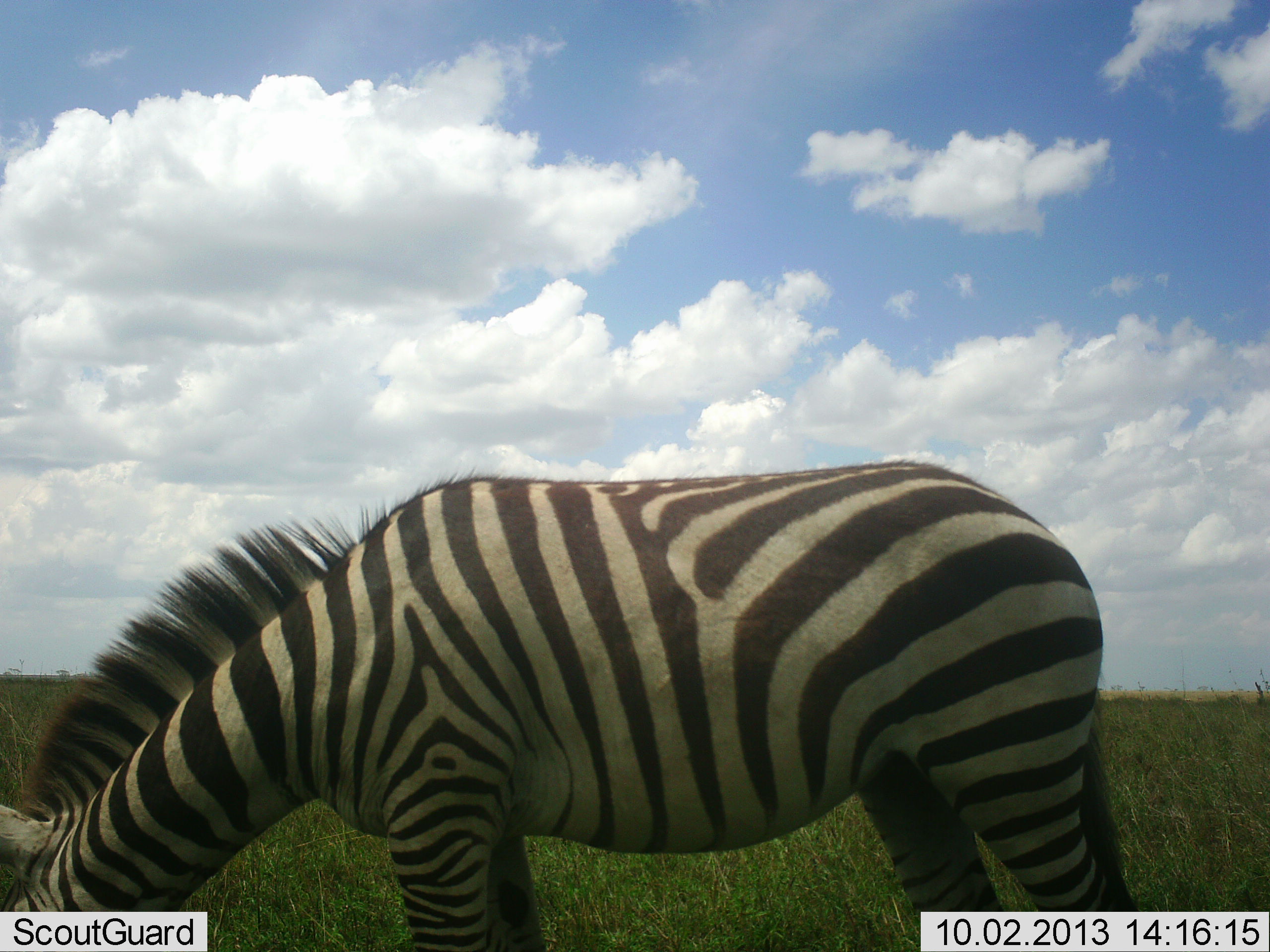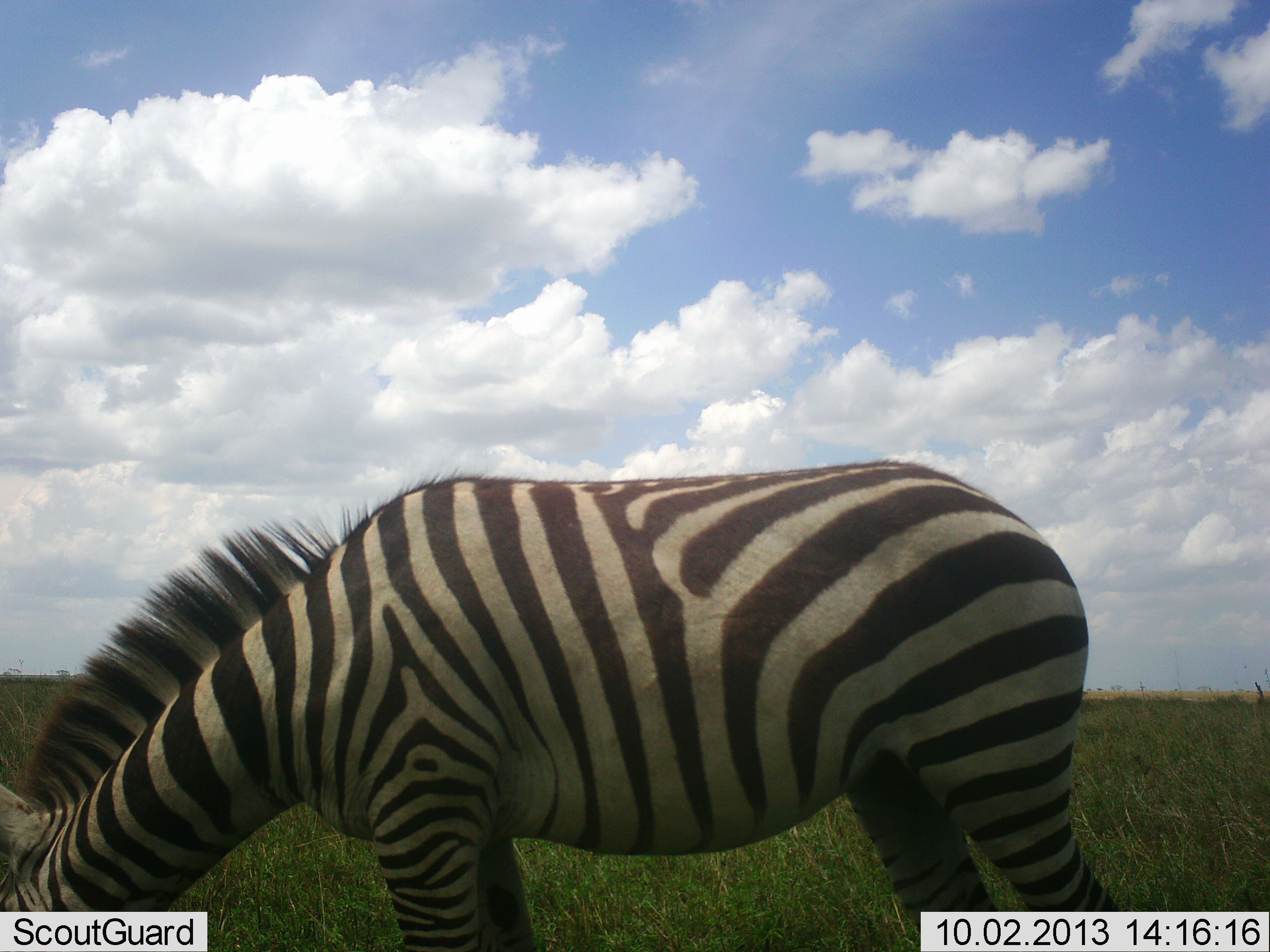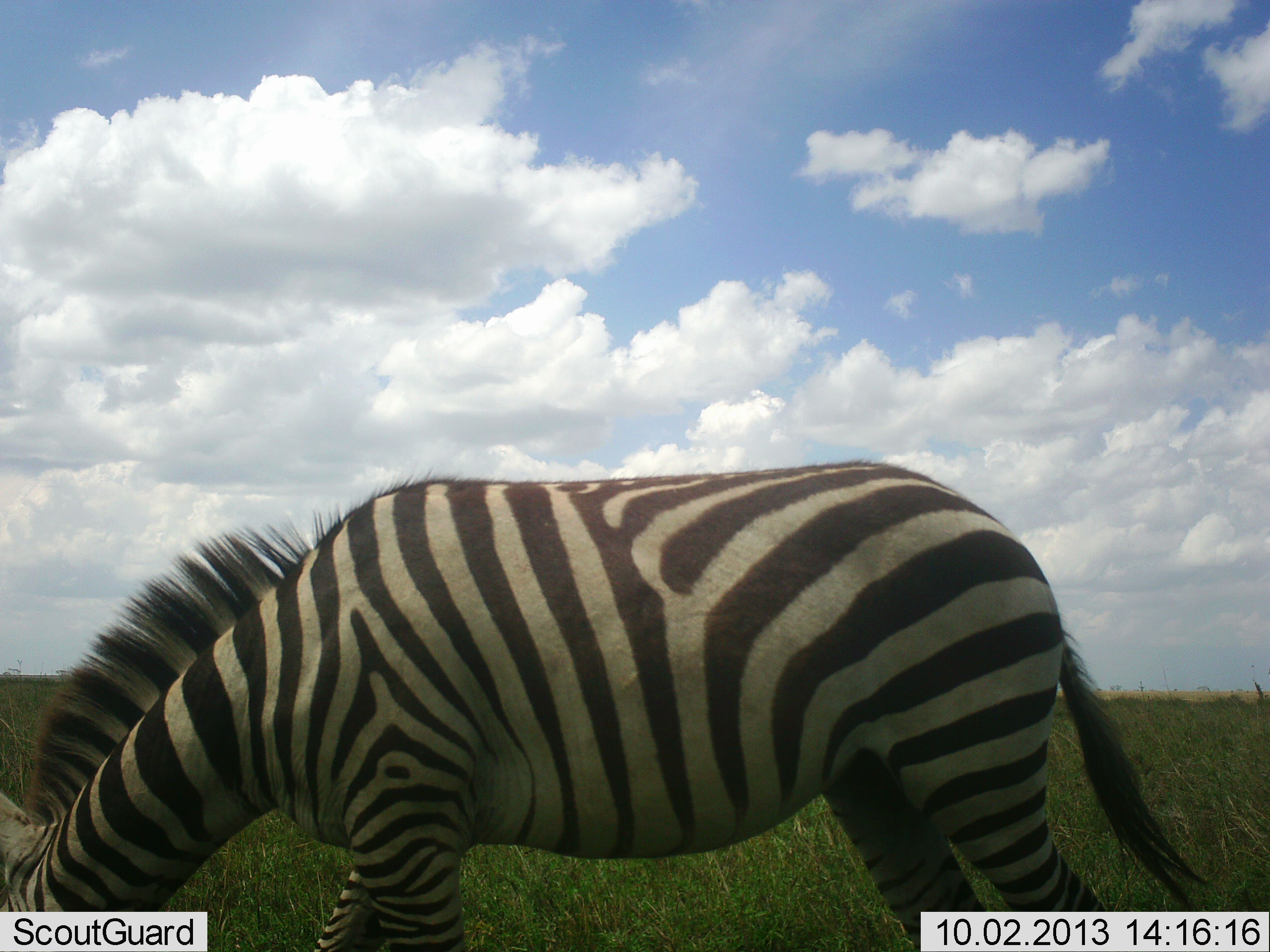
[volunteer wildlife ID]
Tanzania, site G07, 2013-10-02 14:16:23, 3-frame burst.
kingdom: Animalia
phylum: Chordata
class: Mammalia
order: Perissodactyla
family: Equidae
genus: Equus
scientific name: Equus quagga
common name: plains zebra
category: zebra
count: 1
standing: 12%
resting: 0%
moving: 0%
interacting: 0%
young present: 0%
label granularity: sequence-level